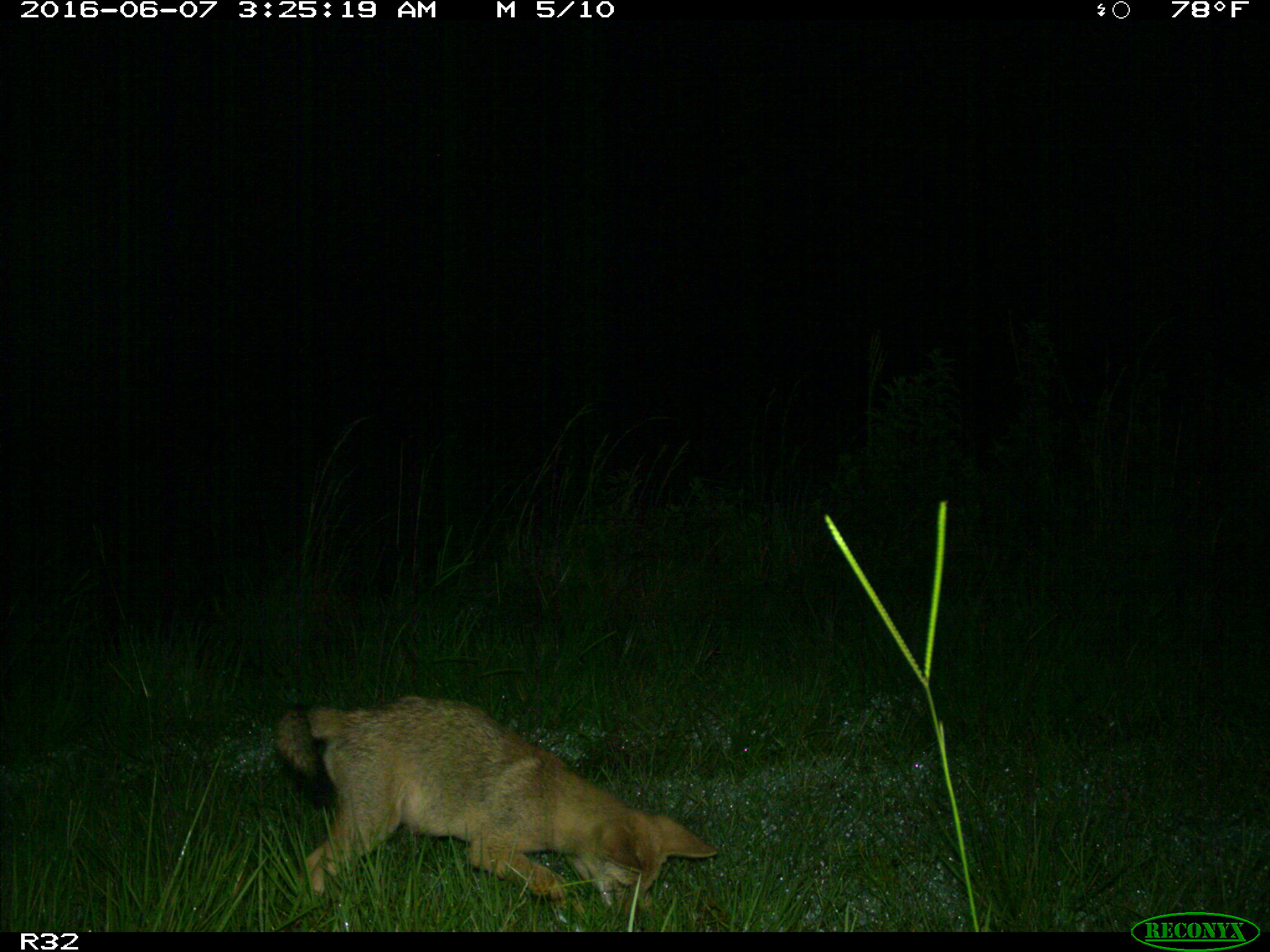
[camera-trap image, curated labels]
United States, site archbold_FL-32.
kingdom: Animalia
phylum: Chordata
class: Mammalia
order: Carnivora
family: Canidae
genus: Canis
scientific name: Canis latrans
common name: coyote